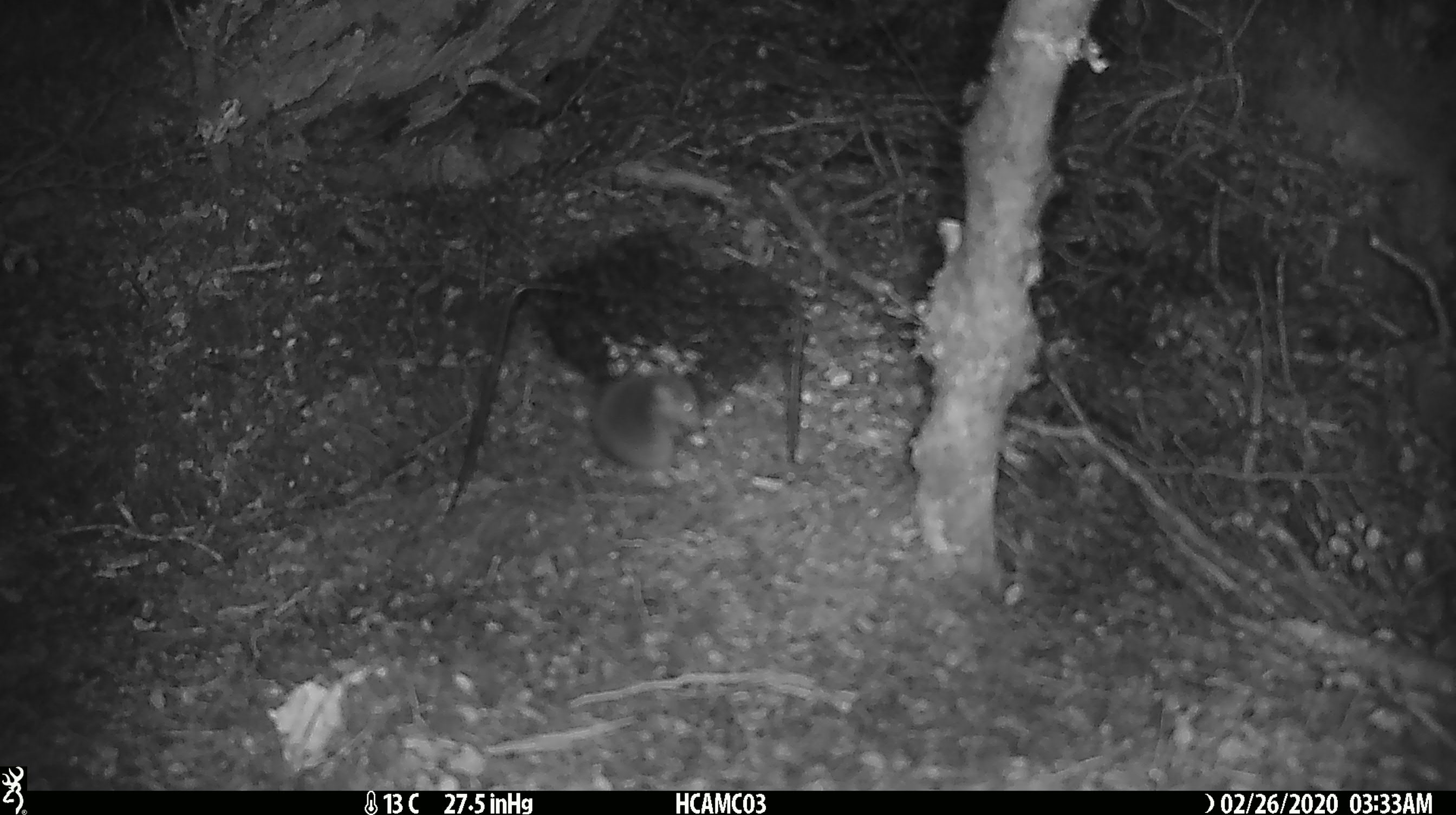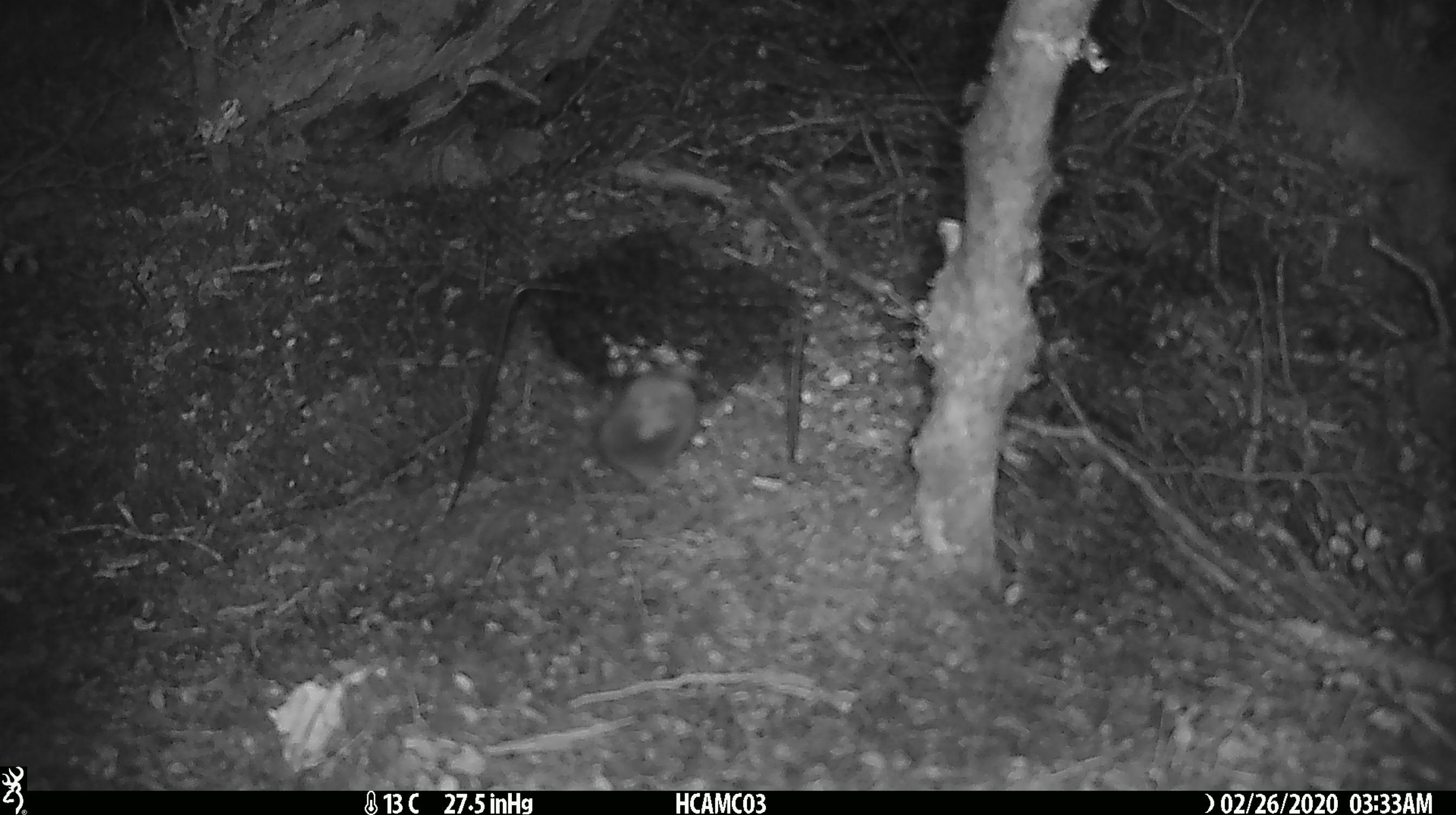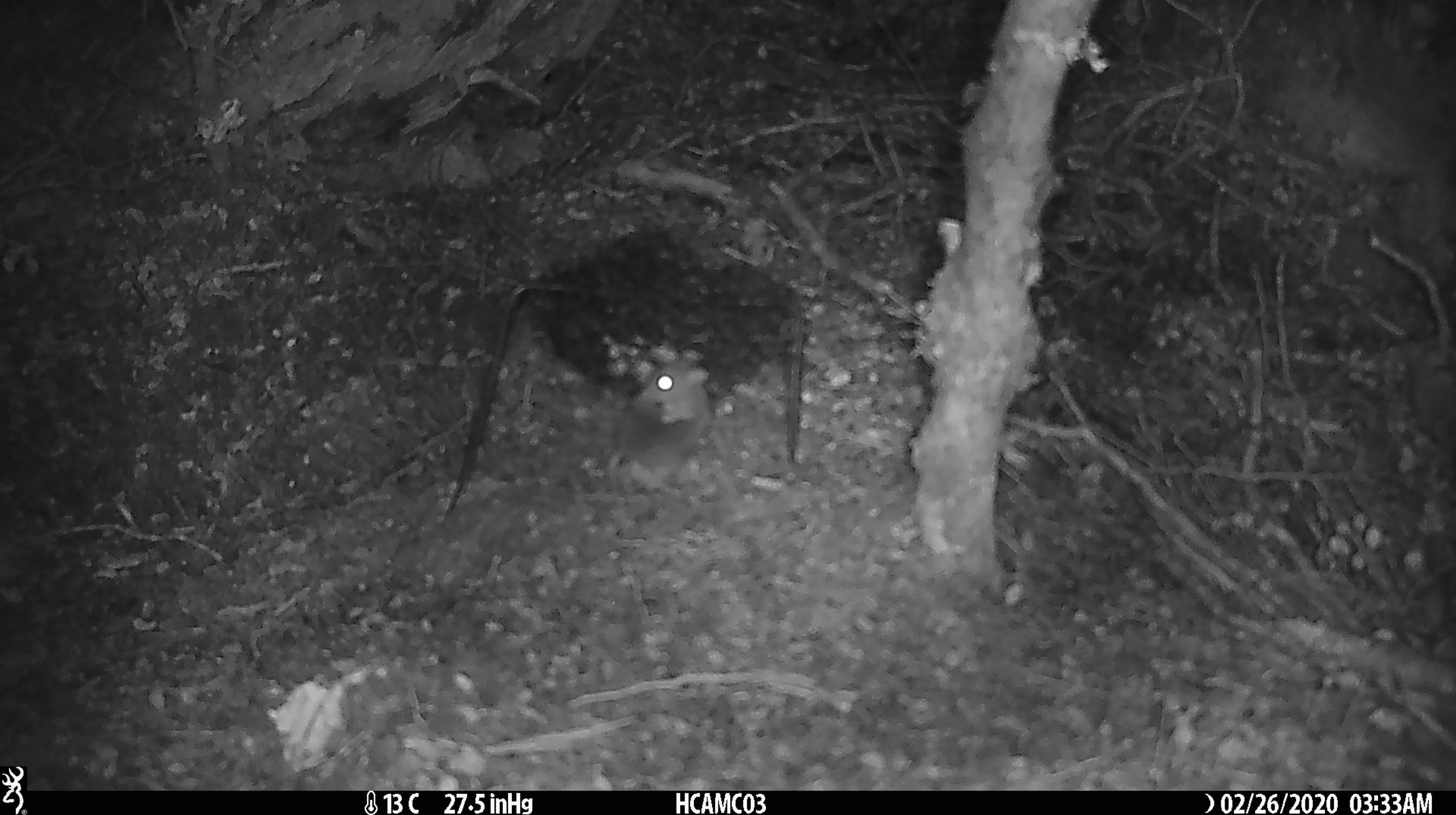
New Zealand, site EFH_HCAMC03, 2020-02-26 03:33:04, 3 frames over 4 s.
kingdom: Animalia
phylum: Chordata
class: Mammalia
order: Rodentia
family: Muridae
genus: Mus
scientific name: Mus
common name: mouse